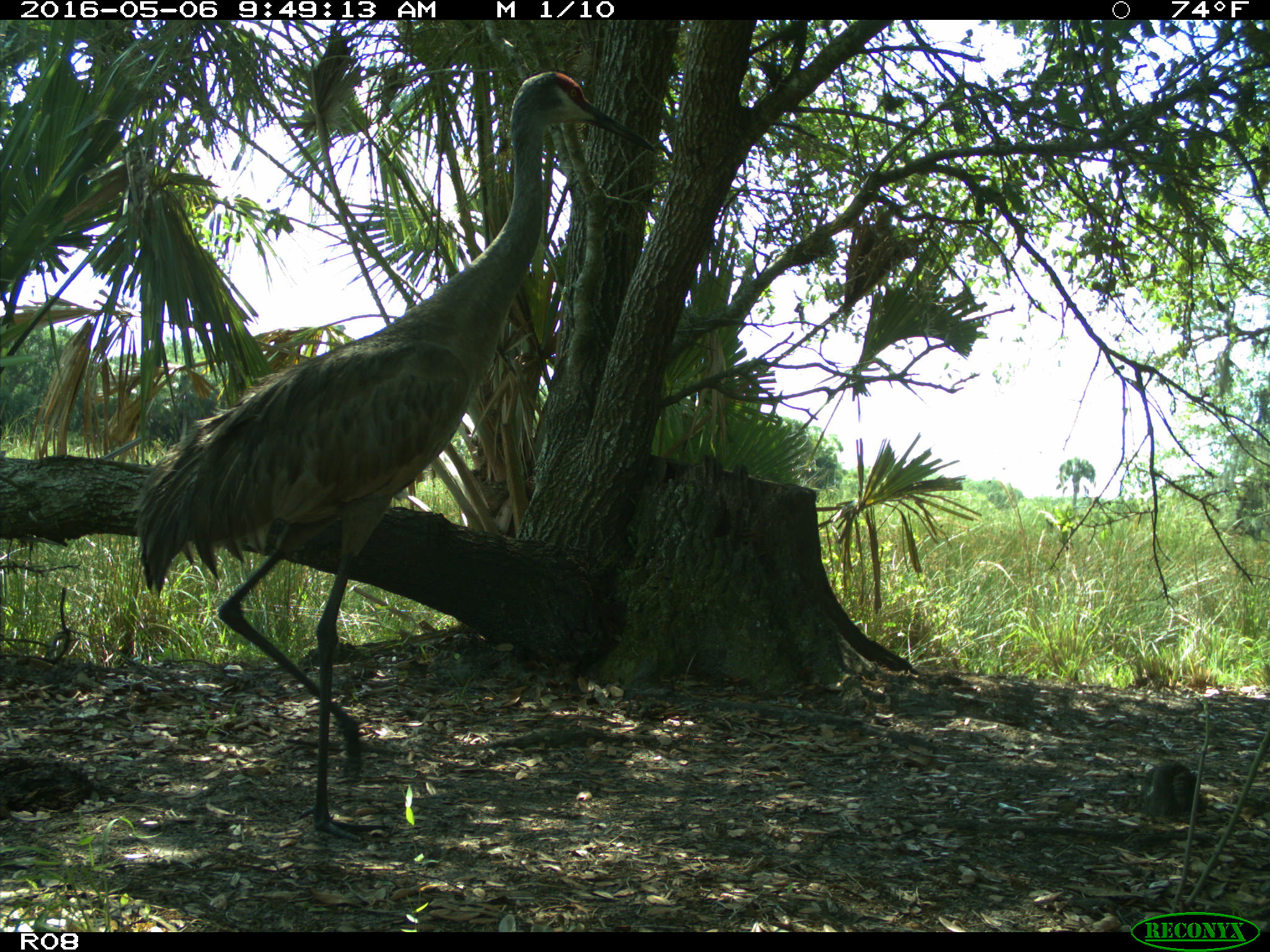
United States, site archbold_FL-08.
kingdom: Animalia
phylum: Chordata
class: Aves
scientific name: Aves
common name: birds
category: unidentified bird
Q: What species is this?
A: Unidentified bird (birds) (Aves).